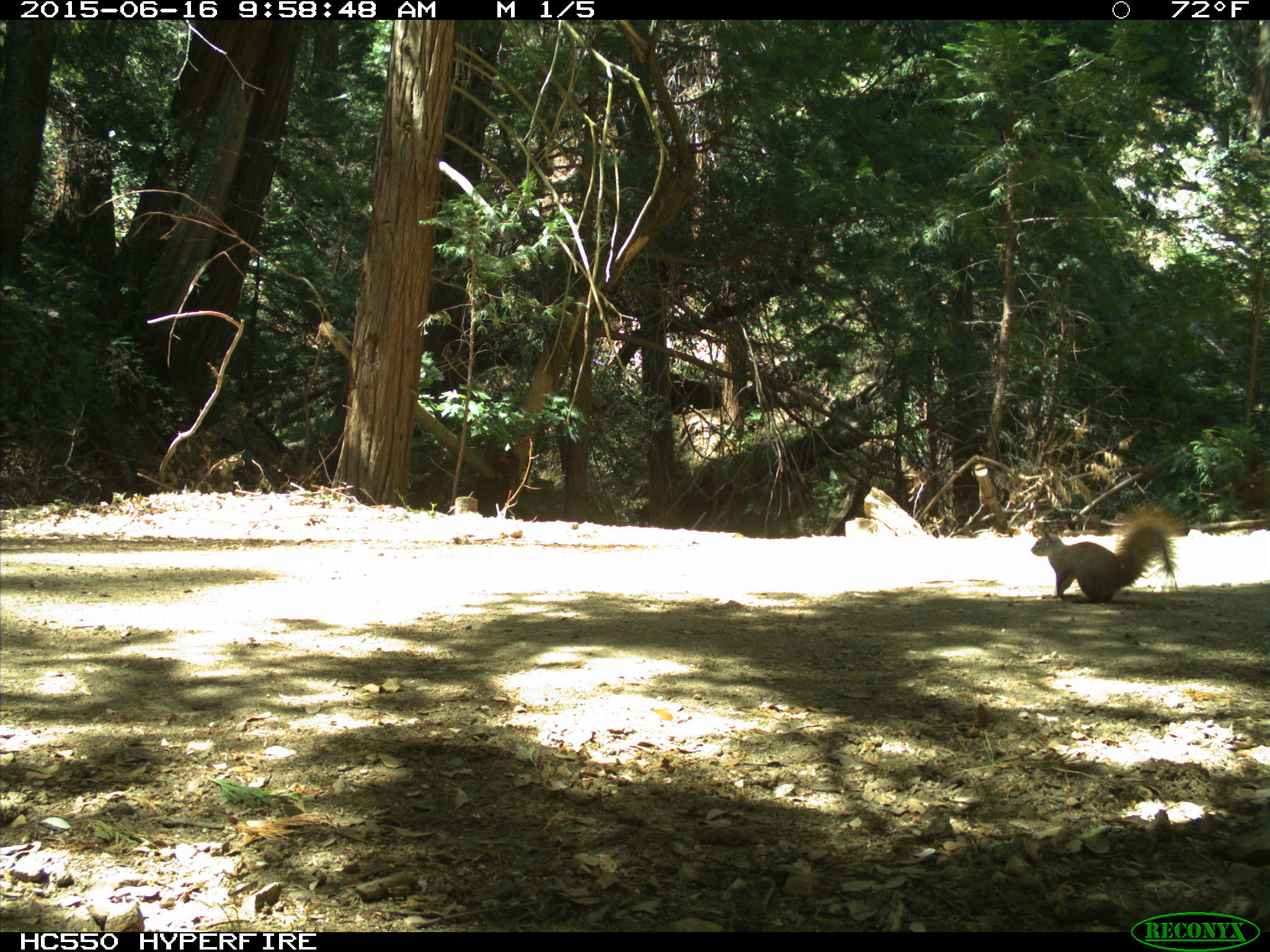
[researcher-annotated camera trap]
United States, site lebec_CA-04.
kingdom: Animalia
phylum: Chordata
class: Mammalia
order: Rodentia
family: Sciuridae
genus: Sciurus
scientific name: Sciurus carolinensis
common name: eastern gray squirrel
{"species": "Sciurus carolinensis (eastern gray squirrel)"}